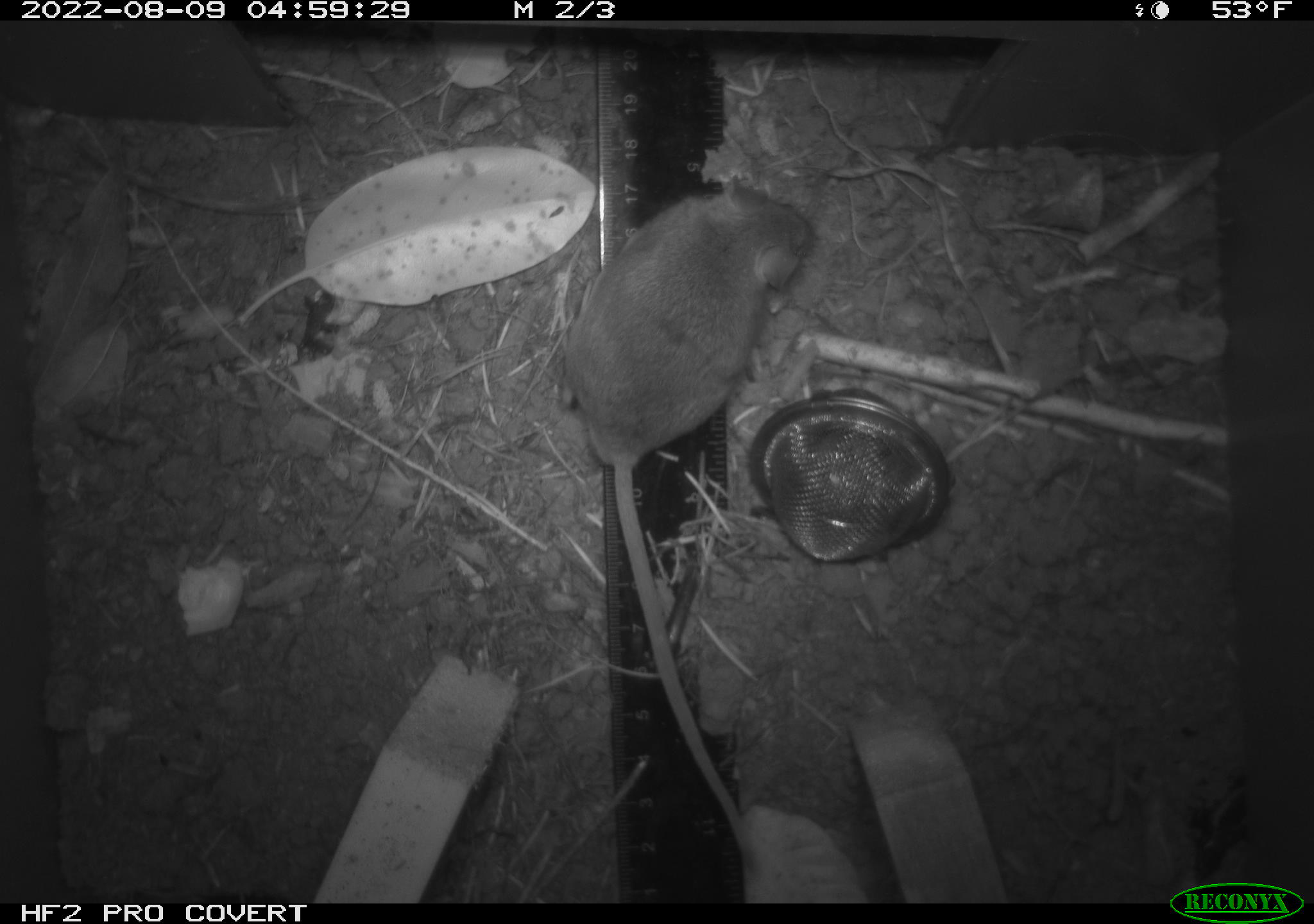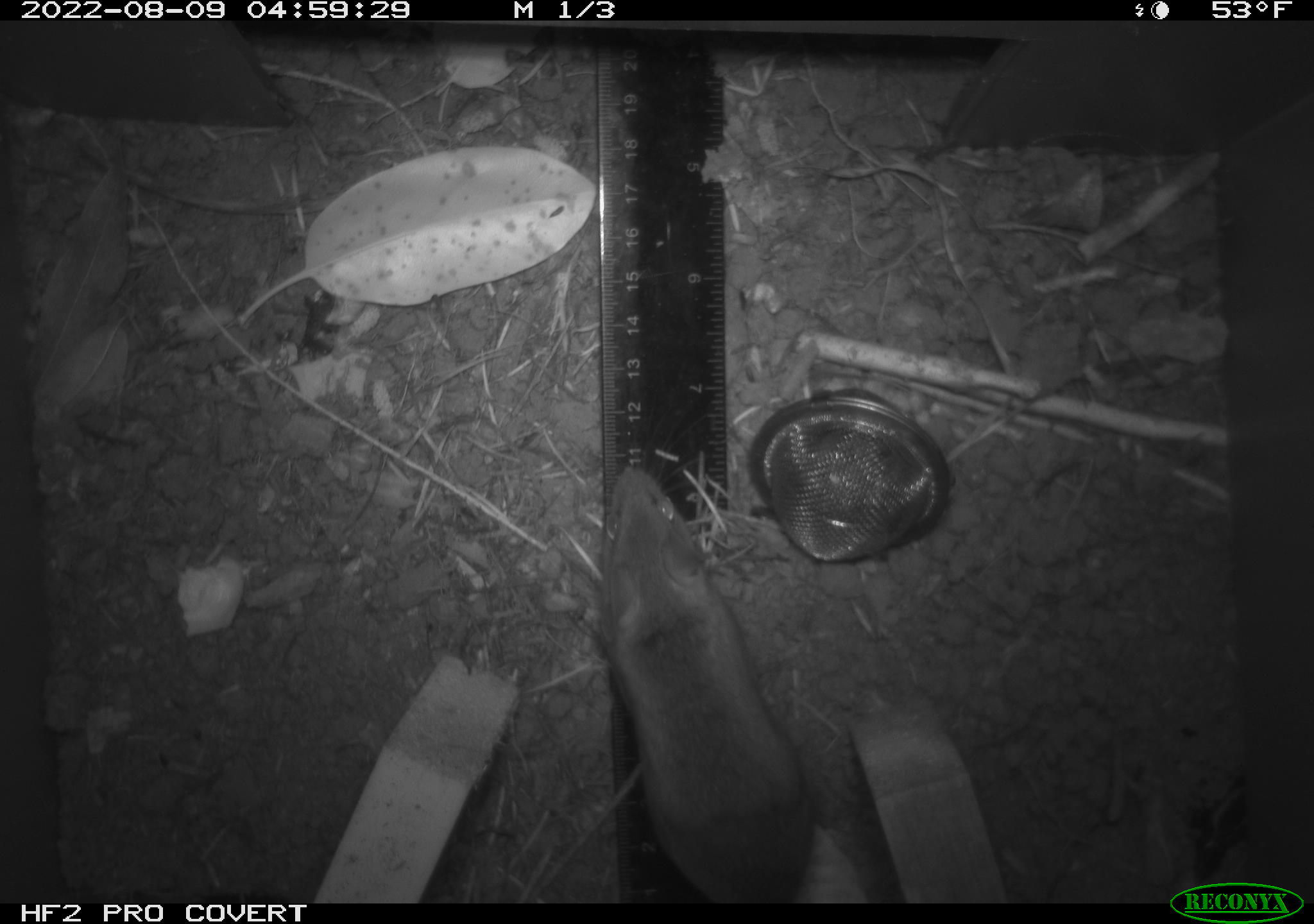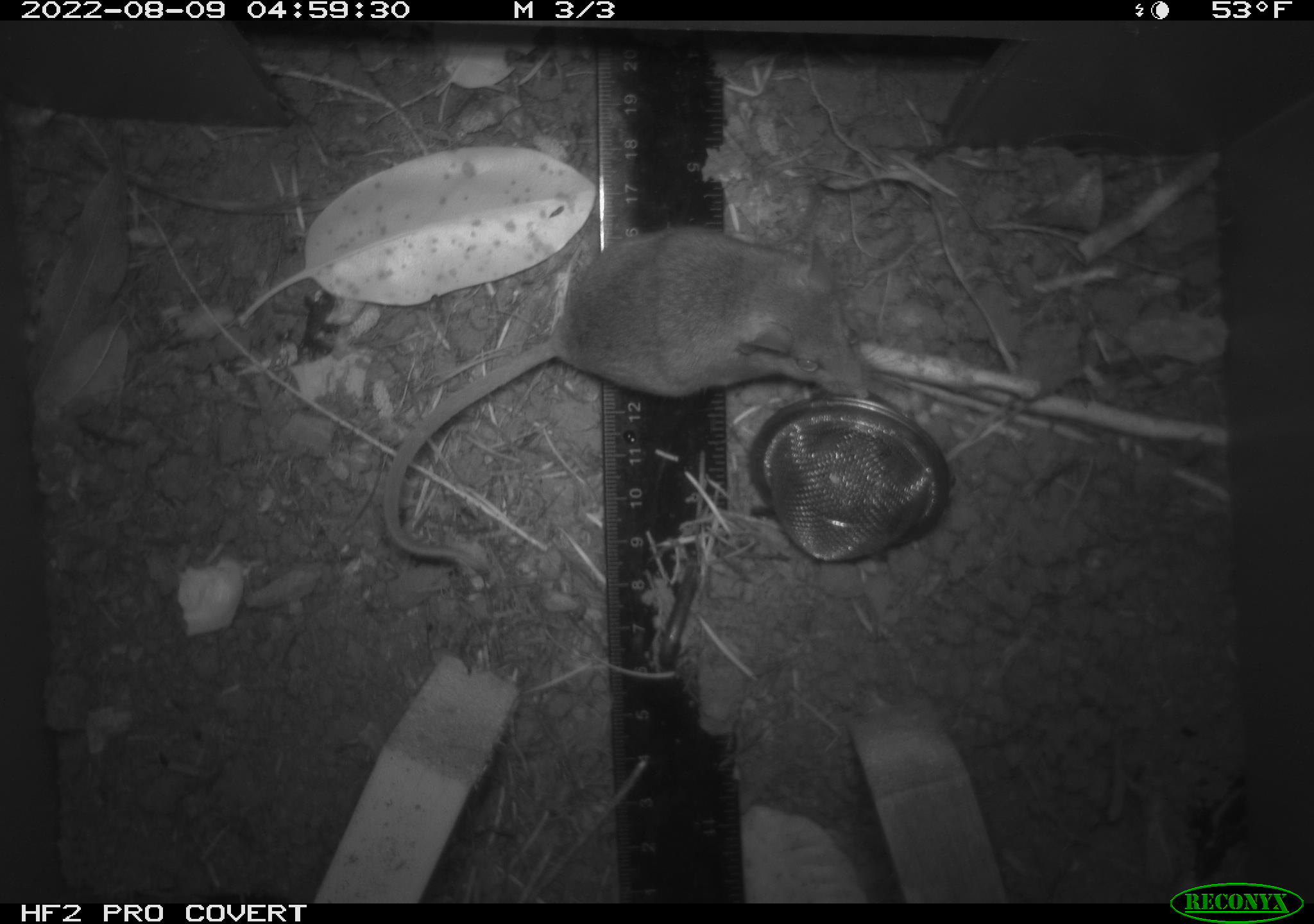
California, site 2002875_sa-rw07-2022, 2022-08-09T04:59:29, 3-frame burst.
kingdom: Animalia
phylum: Chordata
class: Mammalia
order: Rodentia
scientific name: Rodentia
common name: mouse species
Mouse species (Rodentia).